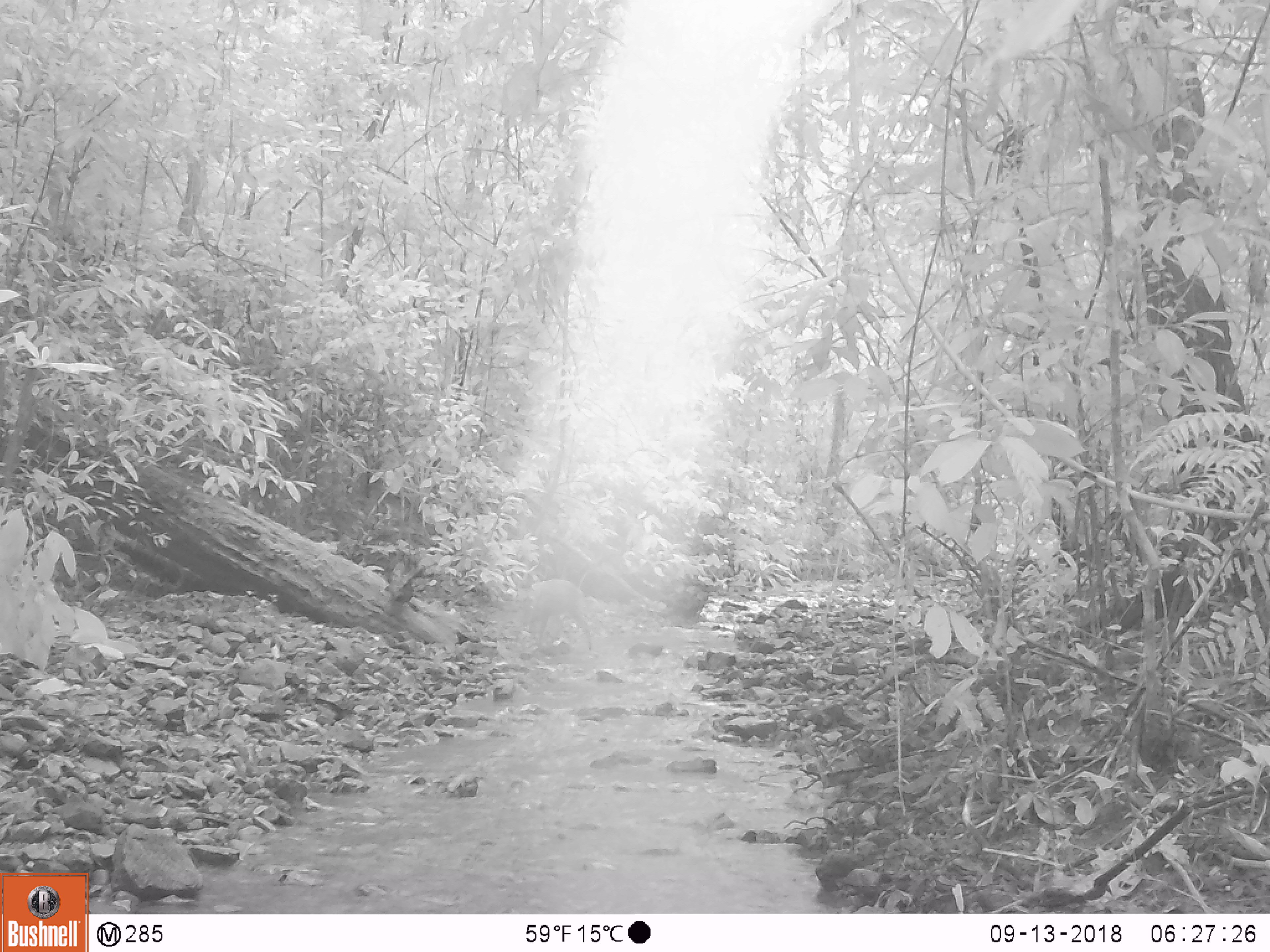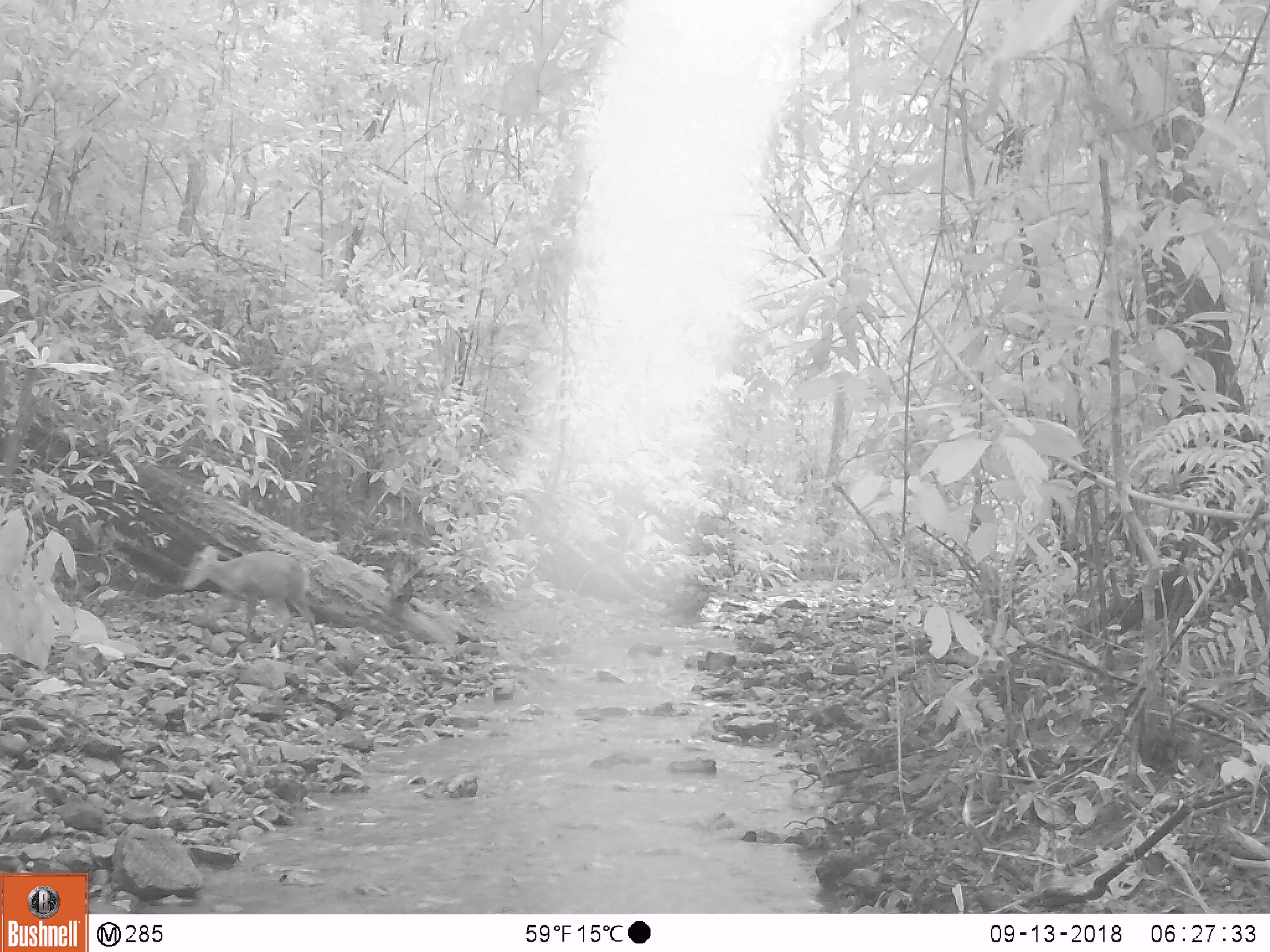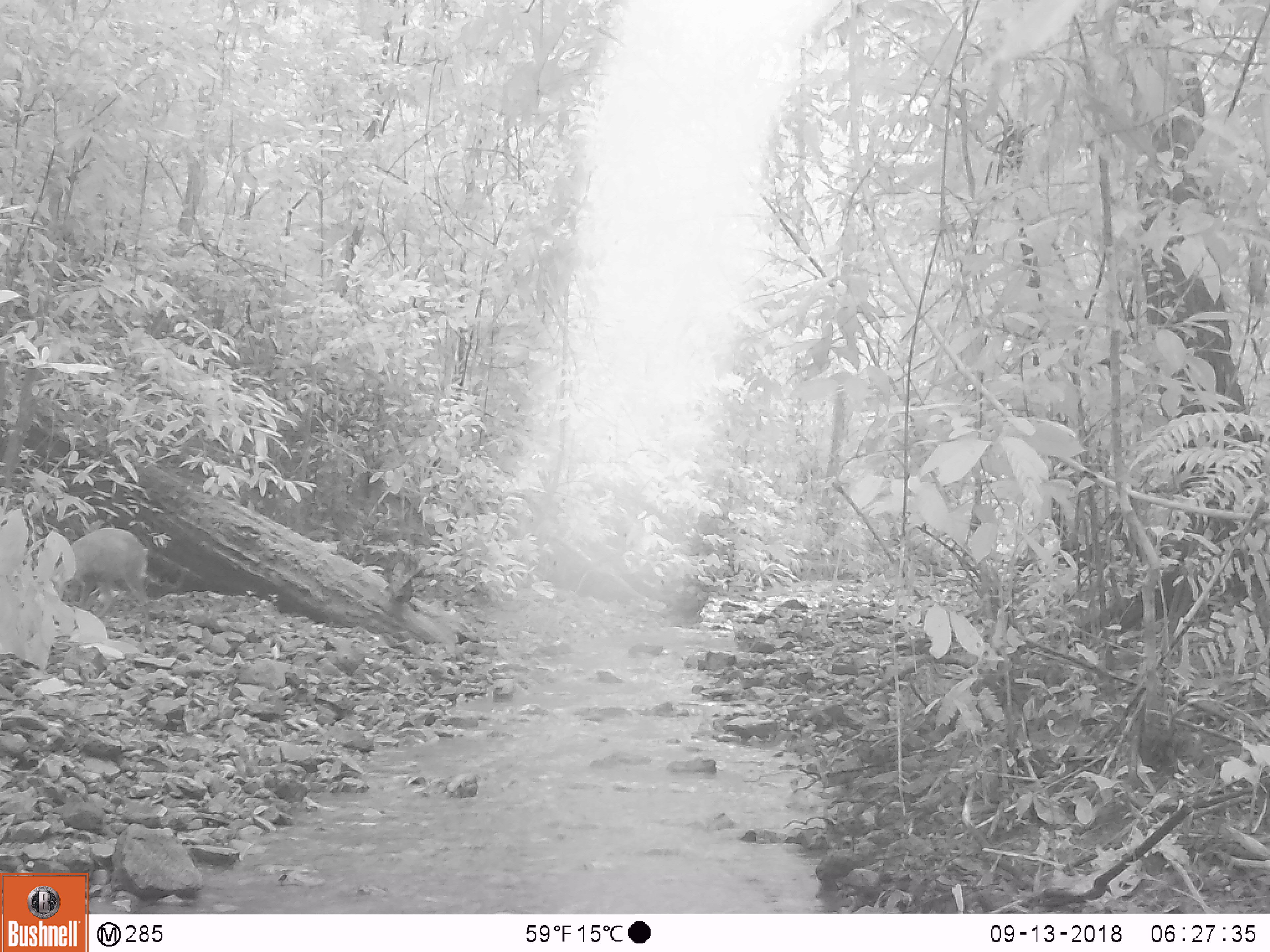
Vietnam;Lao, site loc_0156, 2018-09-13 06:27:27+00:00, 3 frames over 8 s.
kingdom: Animalia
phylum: Chordata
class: Mammalia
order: Artiodactyla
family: Cervidae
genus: Muntiacus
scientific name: Muntiacus rooseveltorum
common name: roosevelt's muntjac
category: roosevelts muntjac group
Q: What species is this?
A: Roosevelts muntjac group (roosevelt's muntjac) (Muntiacus rooseveltorum).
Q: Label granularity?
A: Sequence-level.